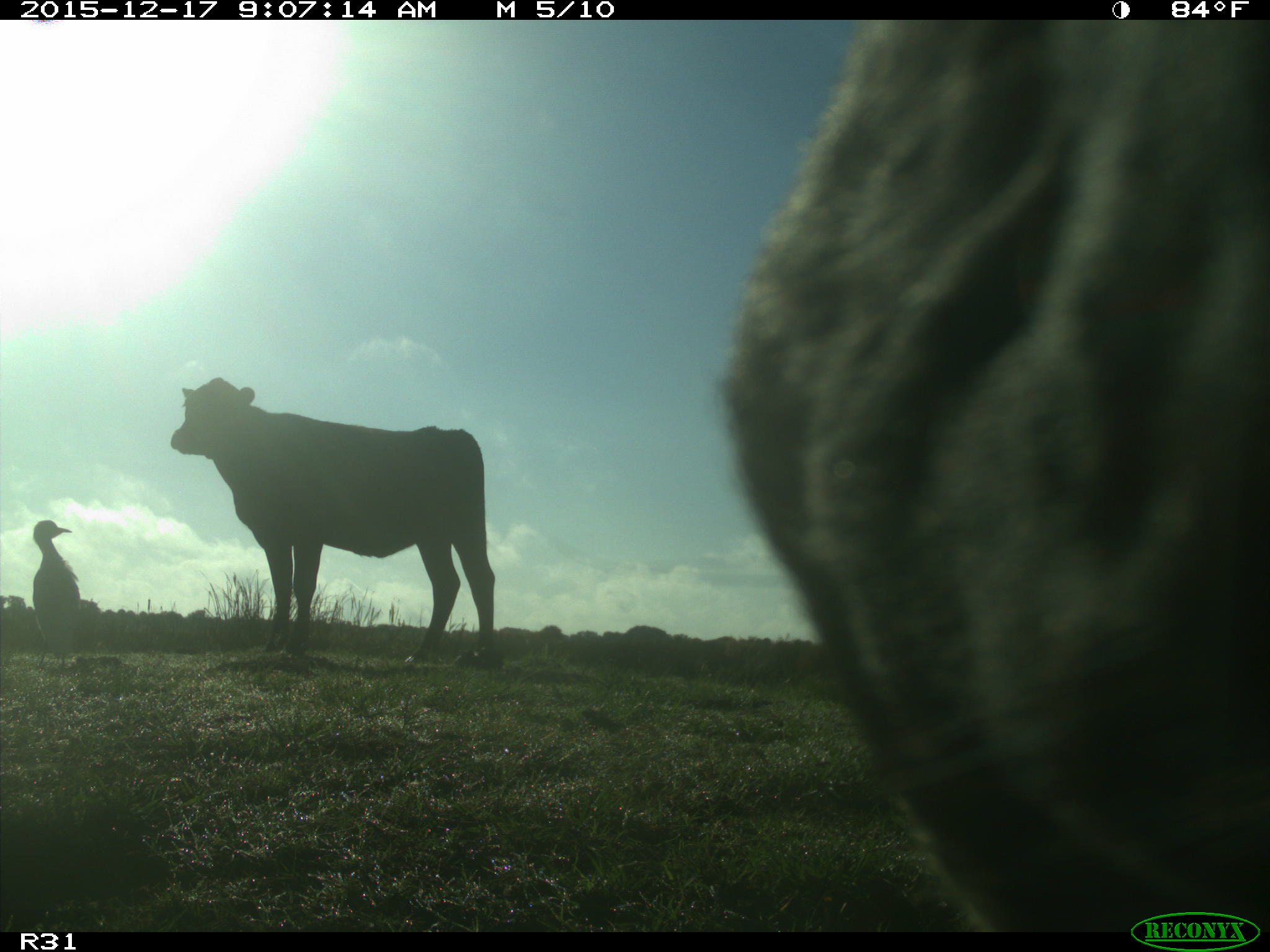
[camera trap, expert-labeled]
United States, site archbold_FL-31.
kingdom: Animalia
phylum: Chordata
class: Mammalia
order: Artiodactyla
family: Bovidae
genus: Bos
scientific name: Bos taurus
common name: domestic cow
Bos taurus (domestic cow).